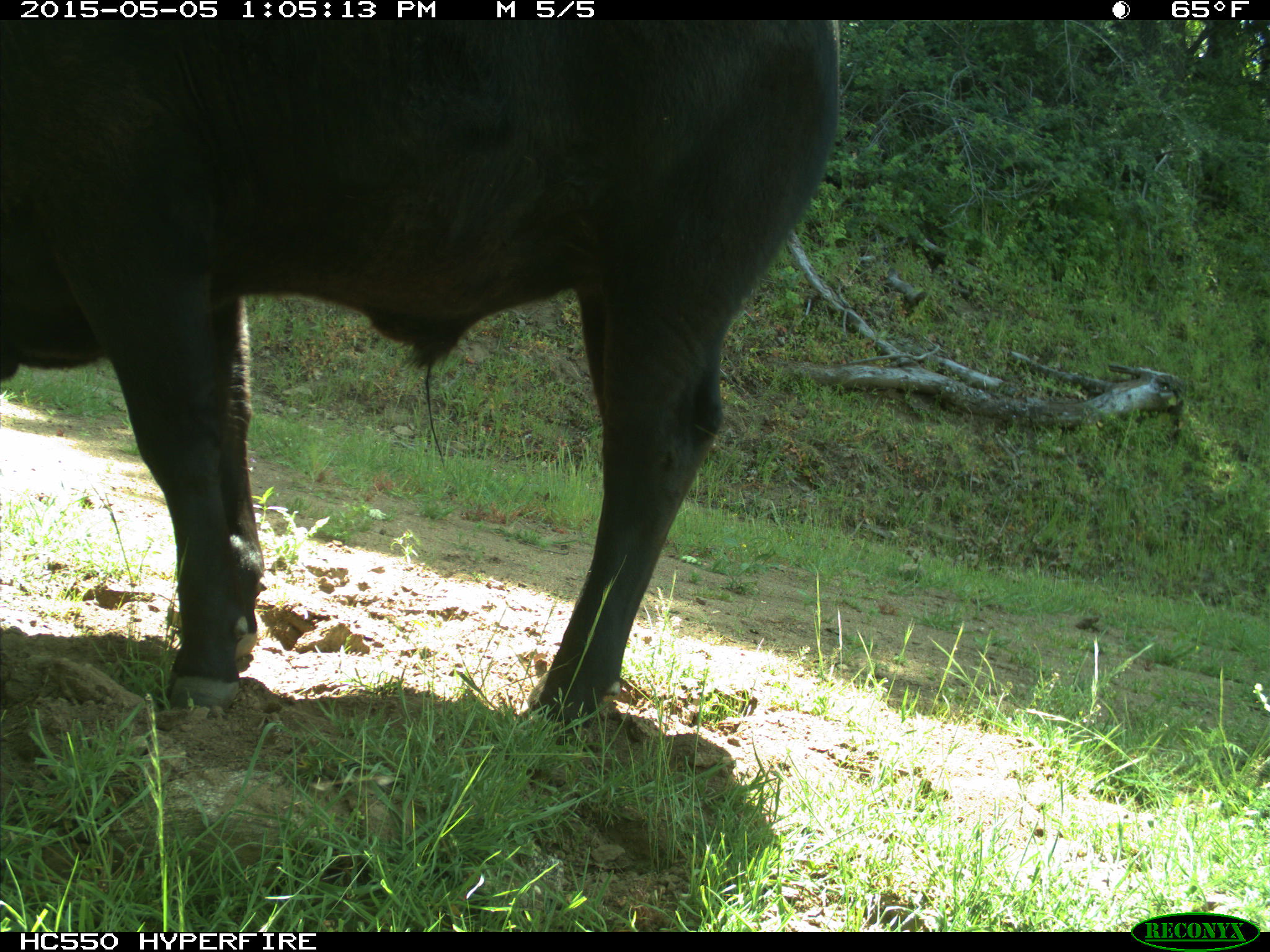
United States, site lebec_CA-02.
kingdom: Animalia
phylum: Chordata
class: Mammalia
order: Artiodactyla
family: Bovidae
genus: Bos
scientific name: Bos taurus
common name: domestic cow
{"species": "Bos taurus (domestic cow)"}